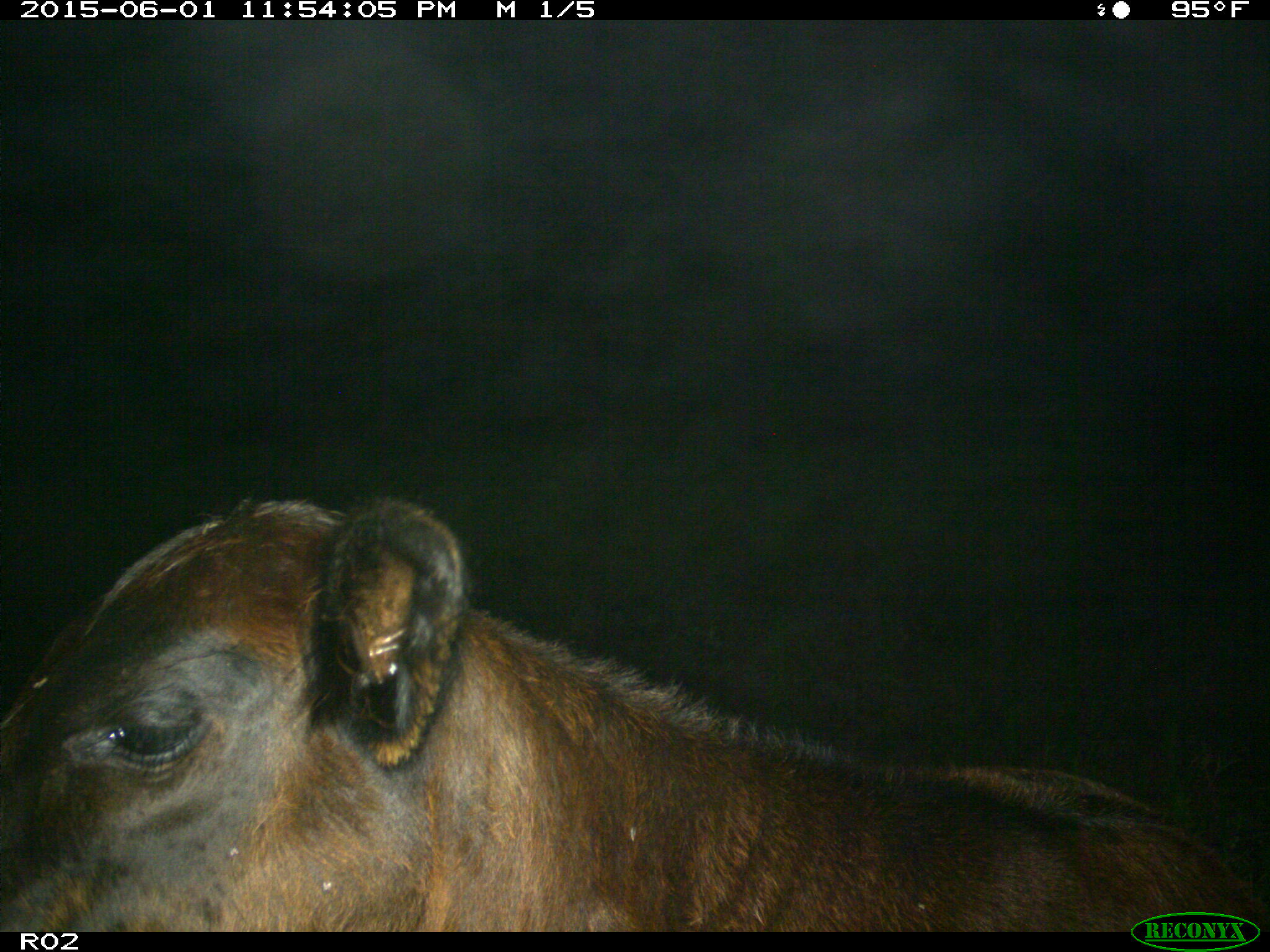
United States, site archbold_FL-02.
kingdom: Animalia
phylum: Chordata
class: Mammalia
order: Artiodactyla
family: Bovidae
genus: Bos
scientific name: Bos taurus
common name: domestic cow